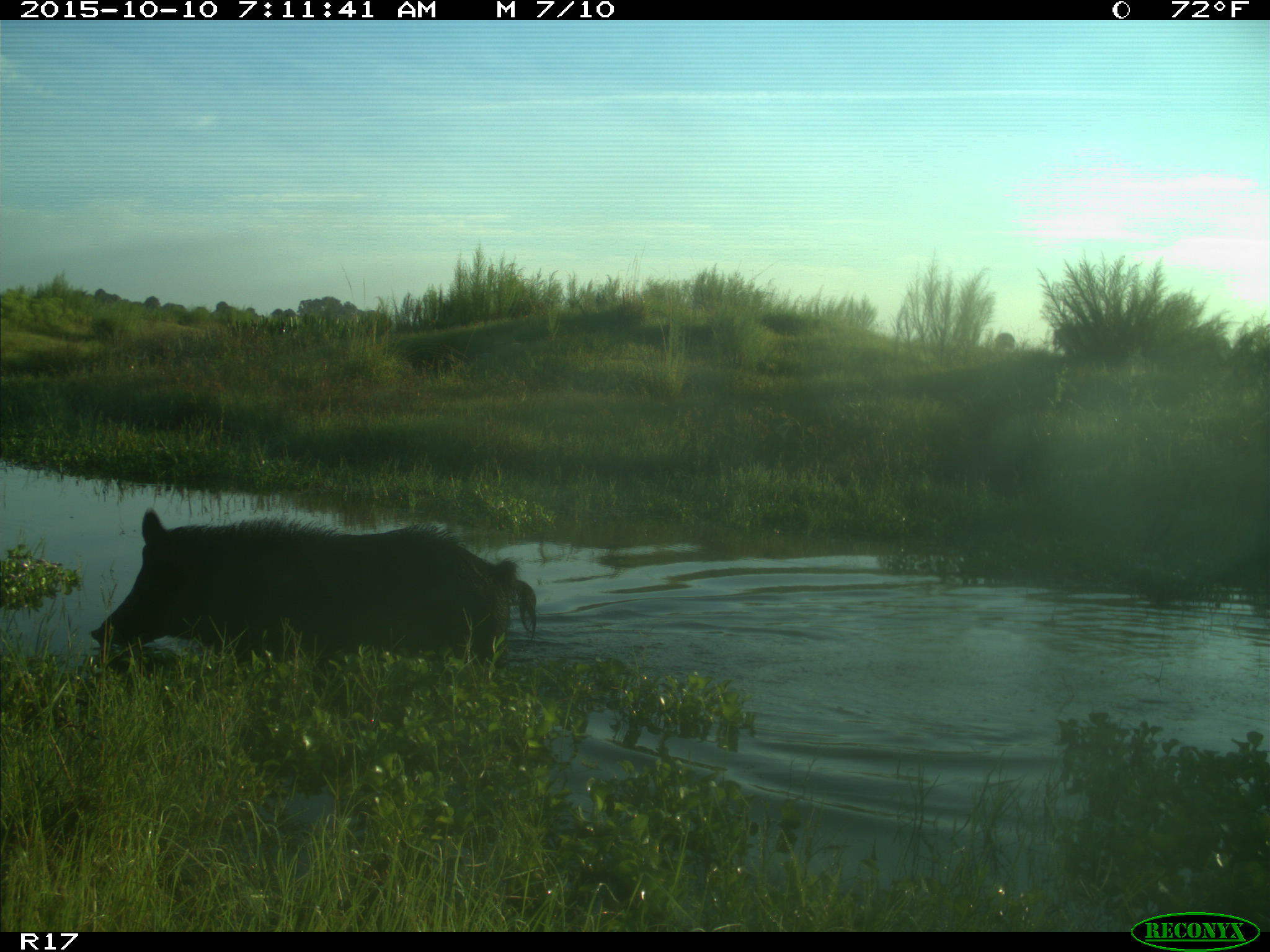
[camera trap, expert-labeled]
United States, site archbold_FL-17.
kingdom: Animalia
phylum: Chordata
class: Mammalia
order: Artiodactyla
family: Suidae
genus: Sus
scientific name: Sus scrofa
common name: wild boar